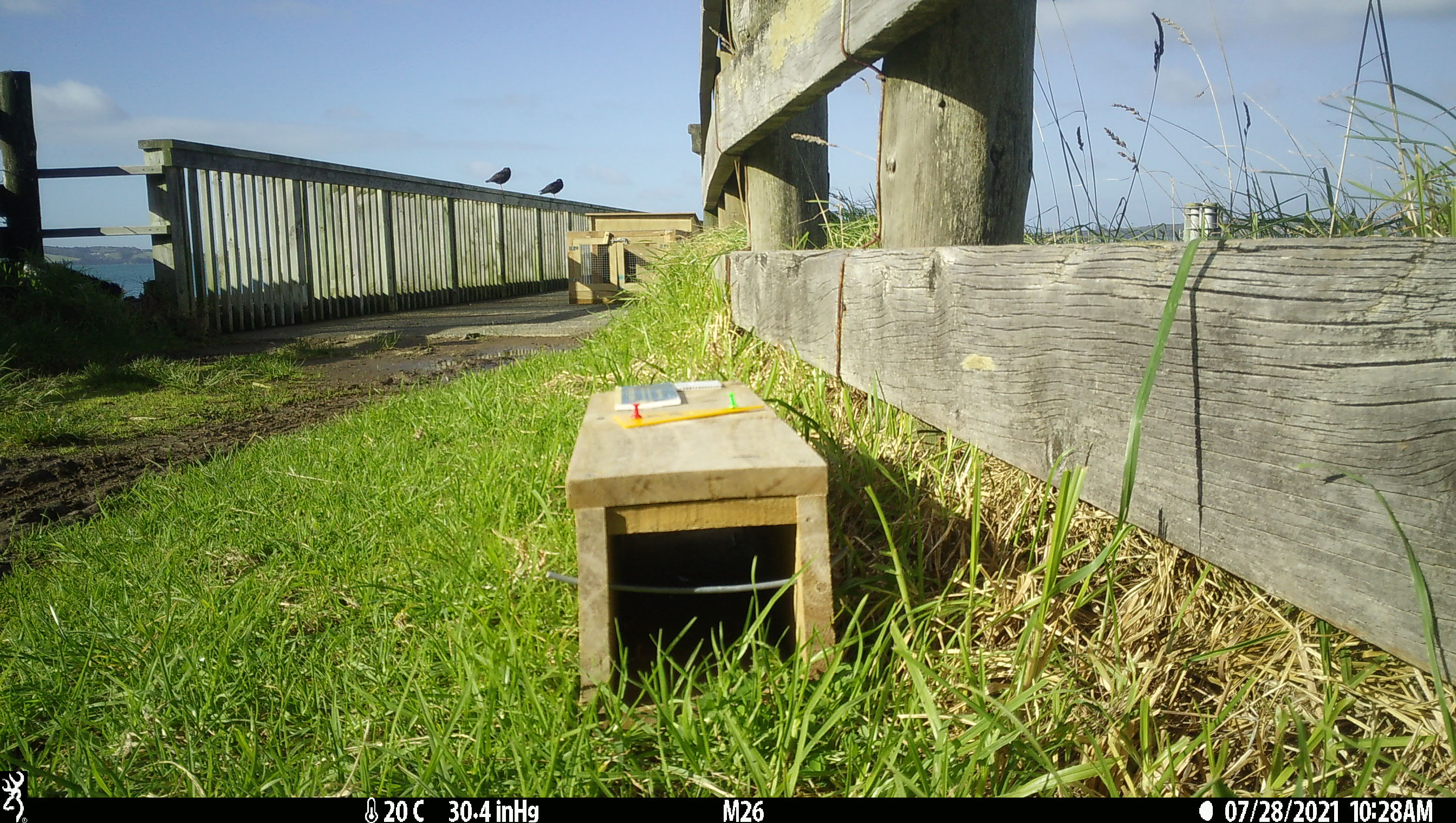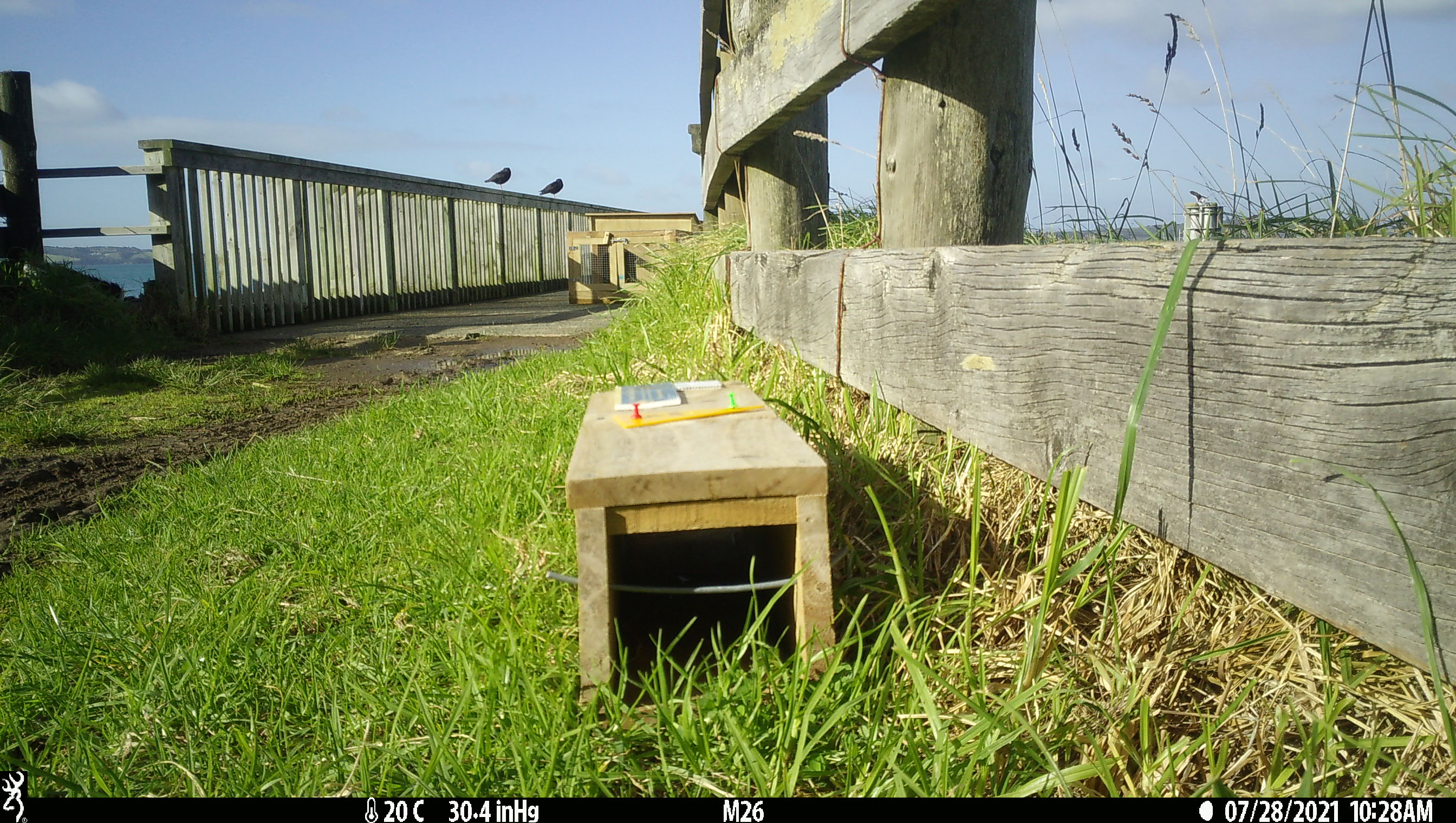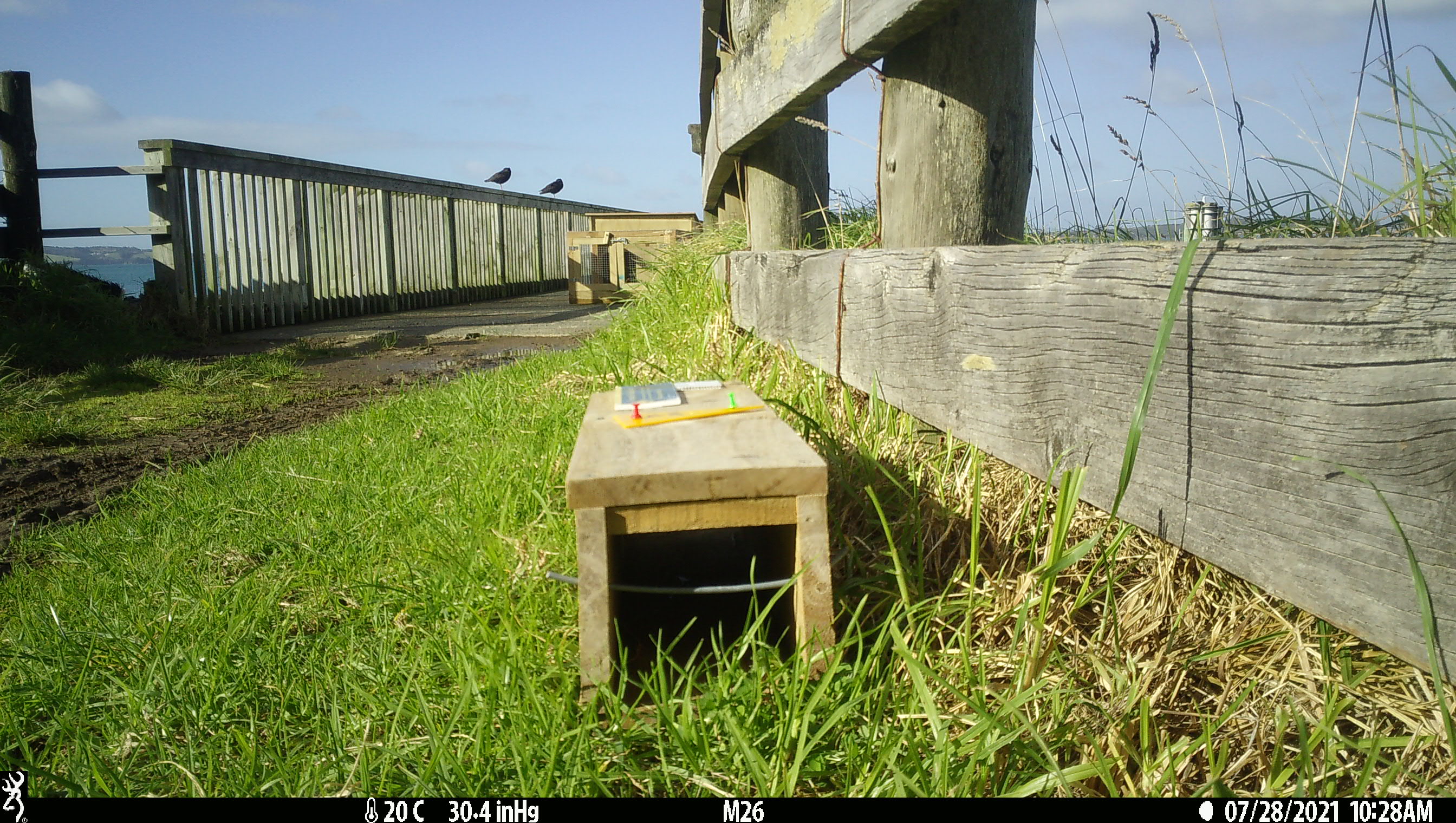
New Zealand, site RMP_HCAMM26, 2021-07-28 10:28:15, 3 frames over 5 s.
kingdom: Animalia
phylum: Chordata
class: Aves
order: Charadriiformes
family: Haematopodidae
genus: Haematopus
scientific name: Haematopus unicolor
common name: variable oystercatcher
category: oystercatcher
Oystercatcher (variable oystercatcher) (Haematopus unicolor).